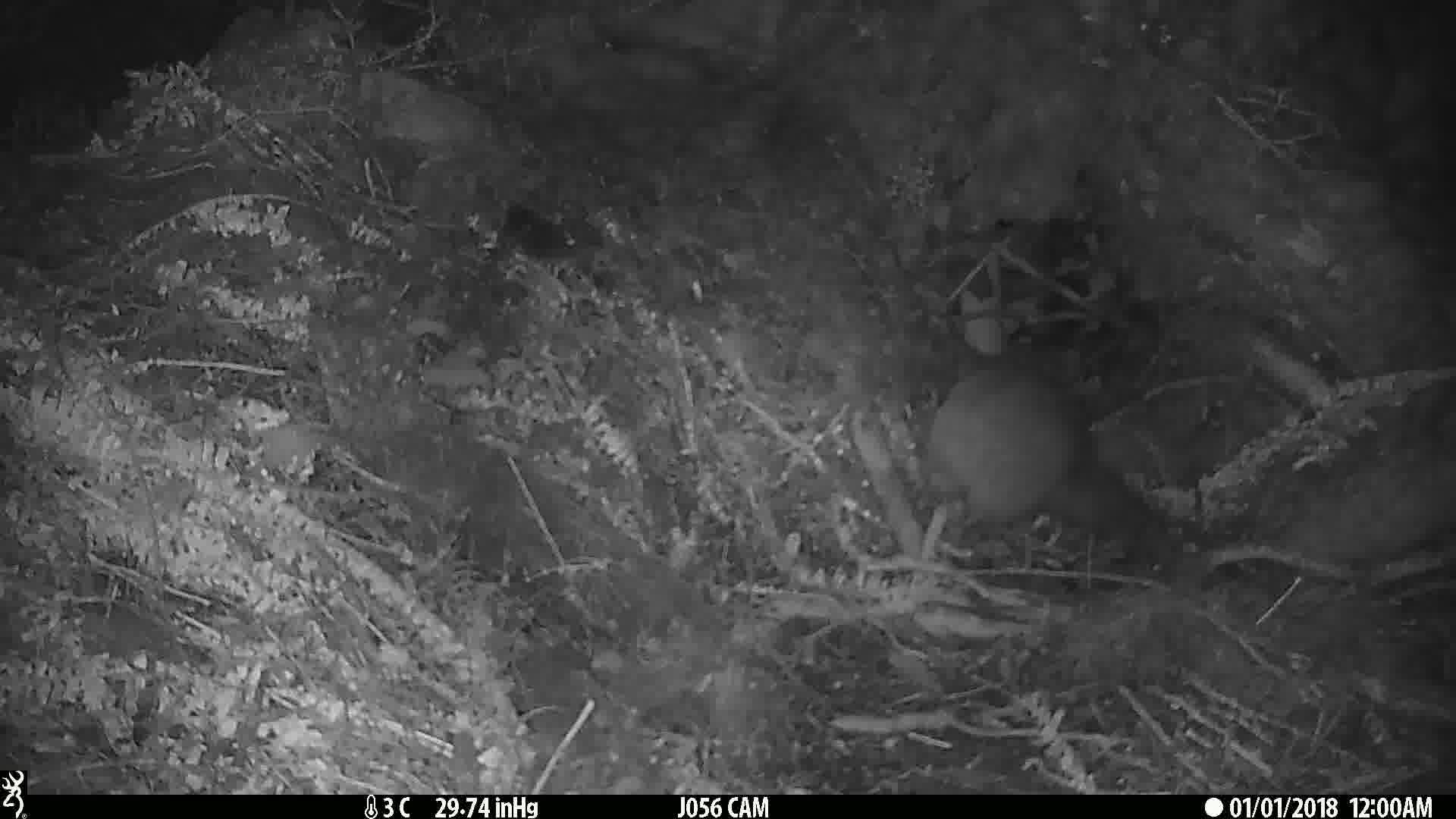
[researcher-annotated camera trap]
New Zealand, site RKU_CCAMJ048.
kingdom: Animalia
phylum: Chordata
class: Aves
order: Apterygiformes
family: Apterygidae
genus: Apteryx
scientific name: Apteryx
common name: kiwi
Kiwi (Apteryx).